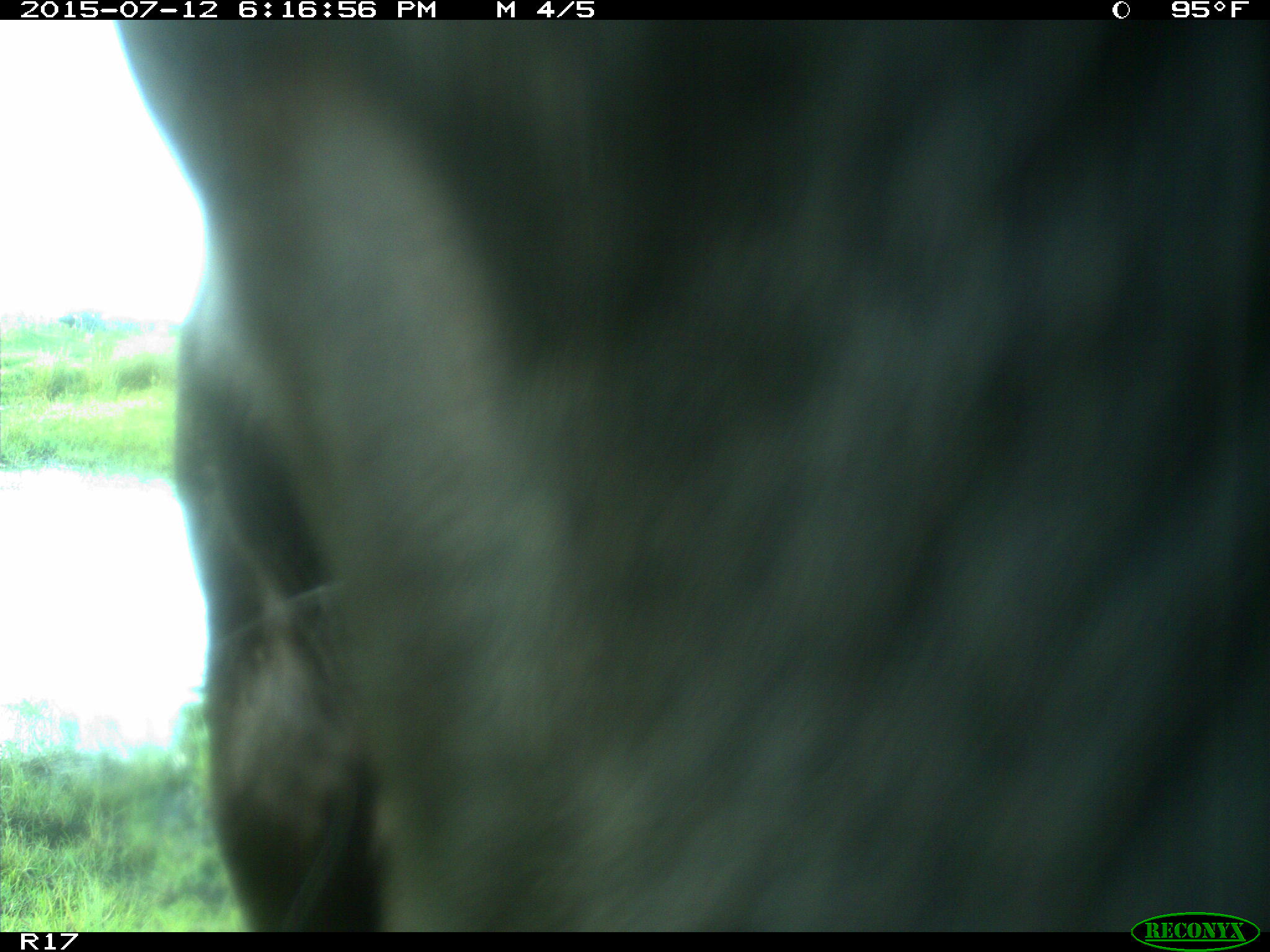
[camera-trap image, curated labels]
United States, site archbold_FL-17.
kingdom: Animalia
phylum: Chordata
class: Mammalia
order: Artiodactyla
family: Bovidae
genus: Bos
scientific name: Bos taurus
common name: domestic cow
Bos taurus (domestic cow).